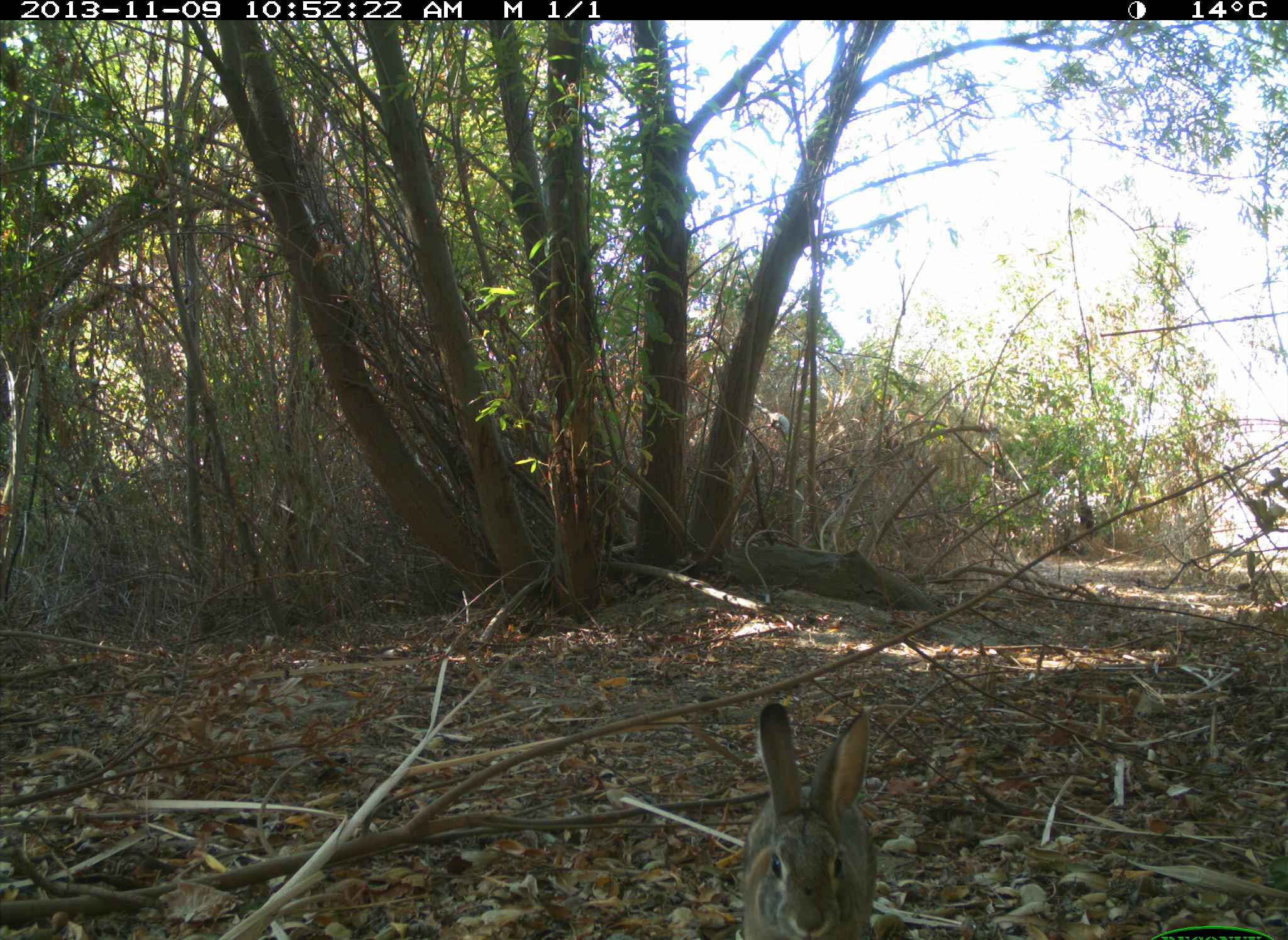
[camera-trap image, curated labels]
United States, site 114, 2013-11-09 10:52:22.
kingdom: Animalia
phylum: Chordata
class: Mammalia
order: Lagomorpha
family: Leporidae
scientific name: Leporidae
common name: rabbits and hares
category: rabbit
Rabbit (rabbits and hares) (Leporidae).